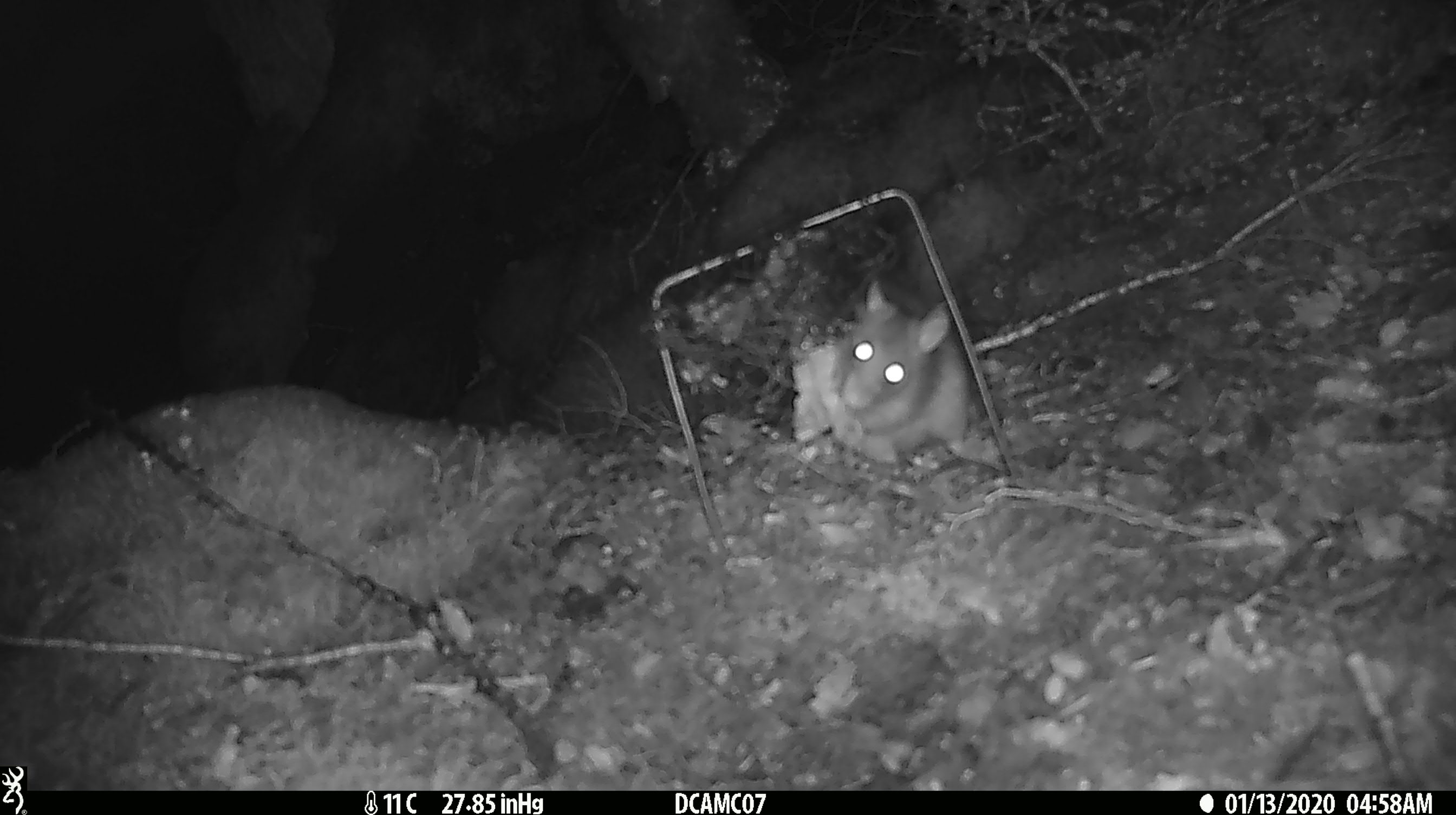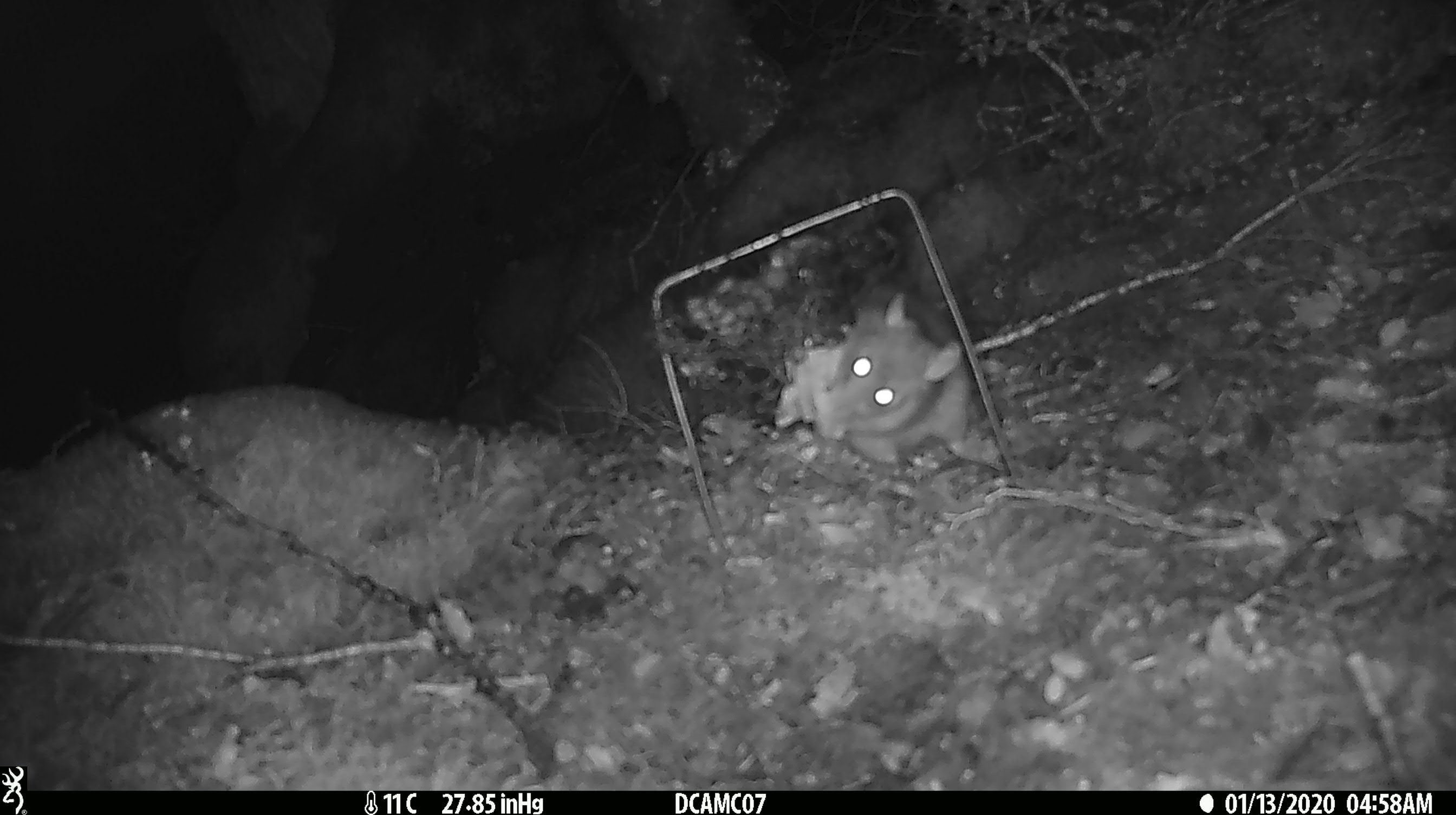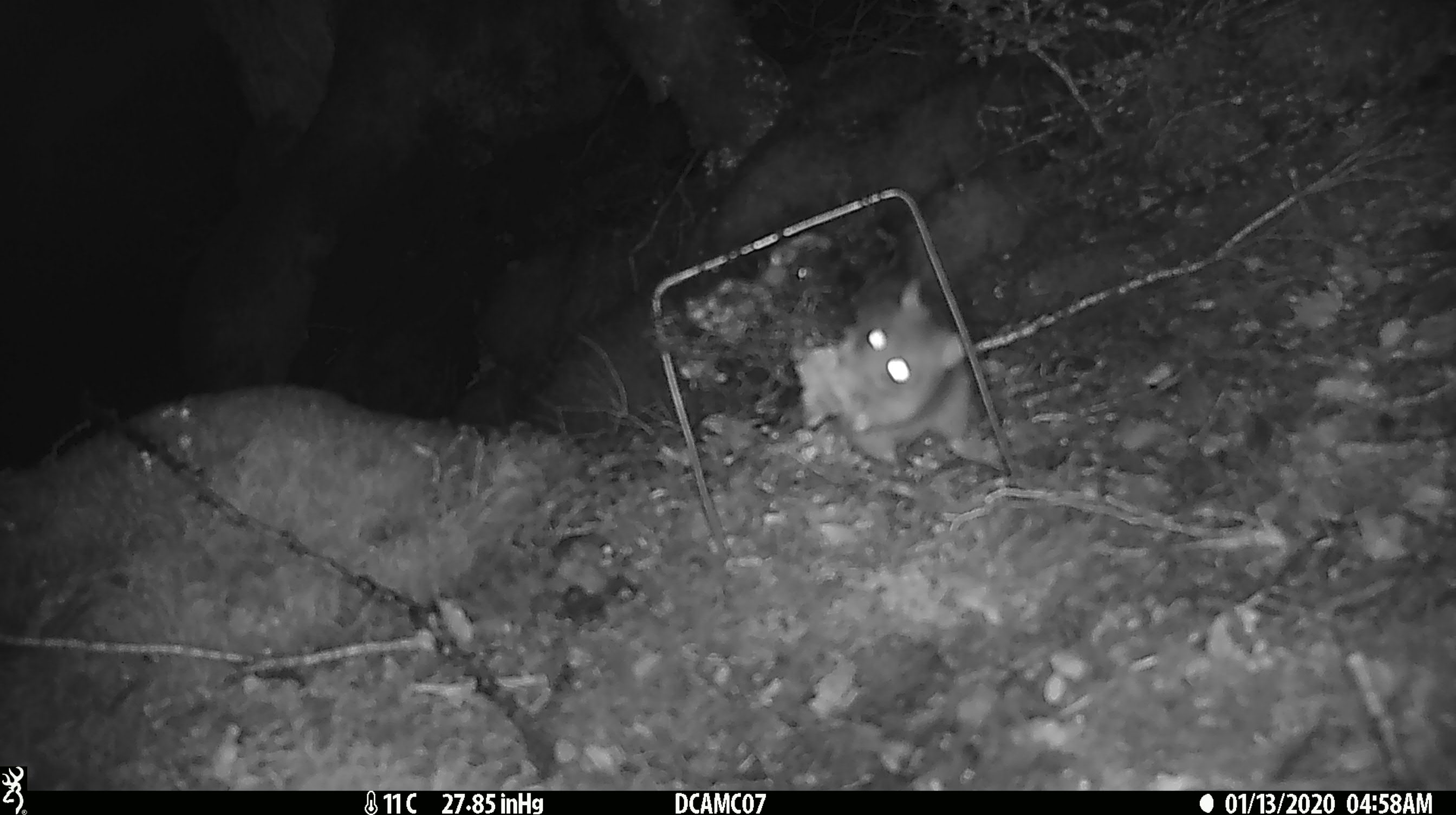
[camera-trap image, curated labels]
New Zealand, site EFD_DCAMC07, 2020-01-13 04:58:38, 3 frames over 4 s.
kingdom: Animalia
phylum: Chordata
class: Mammalia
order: Rodentia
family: Muridae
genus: Rattus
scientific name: Rattus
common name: rat